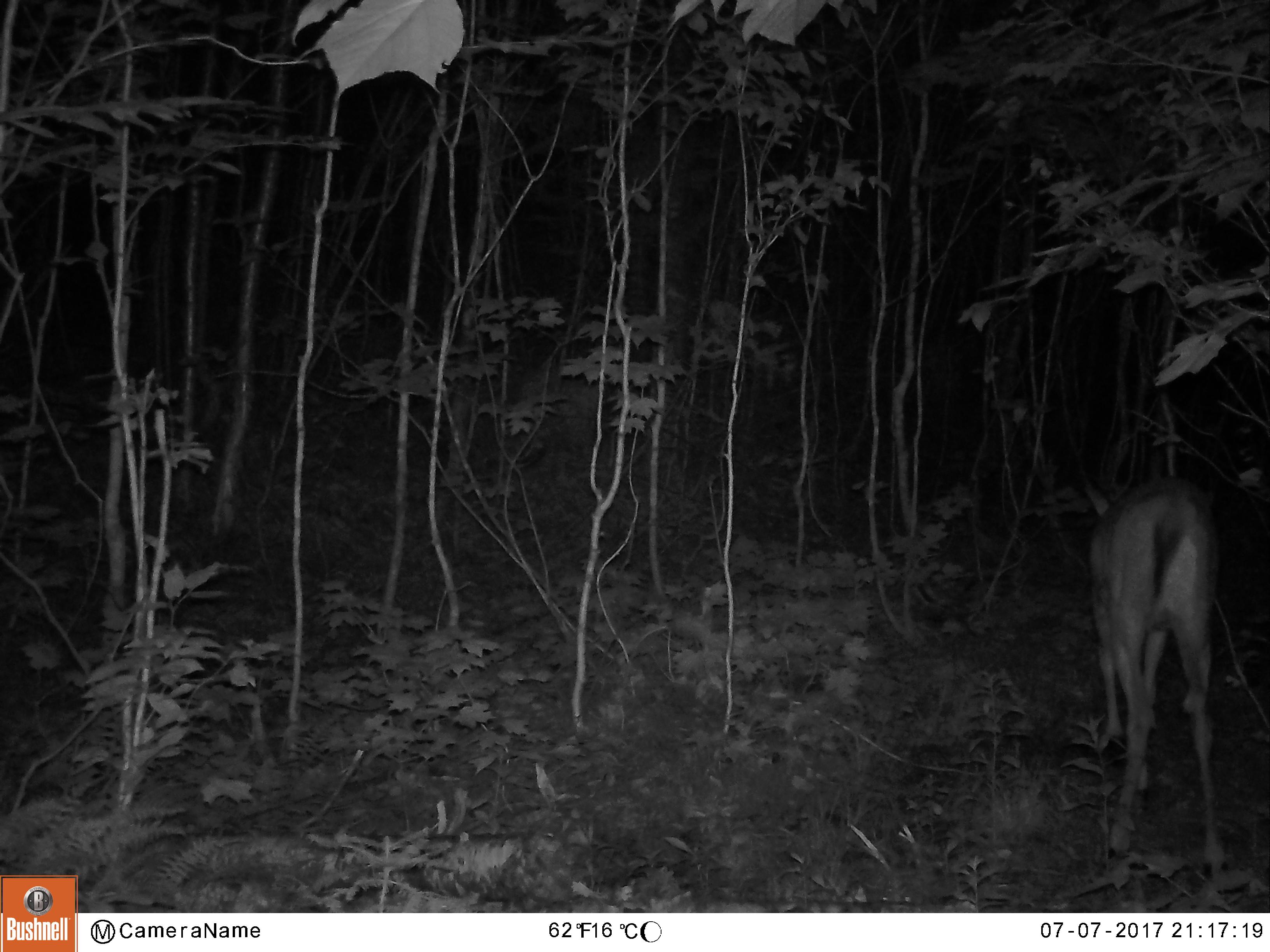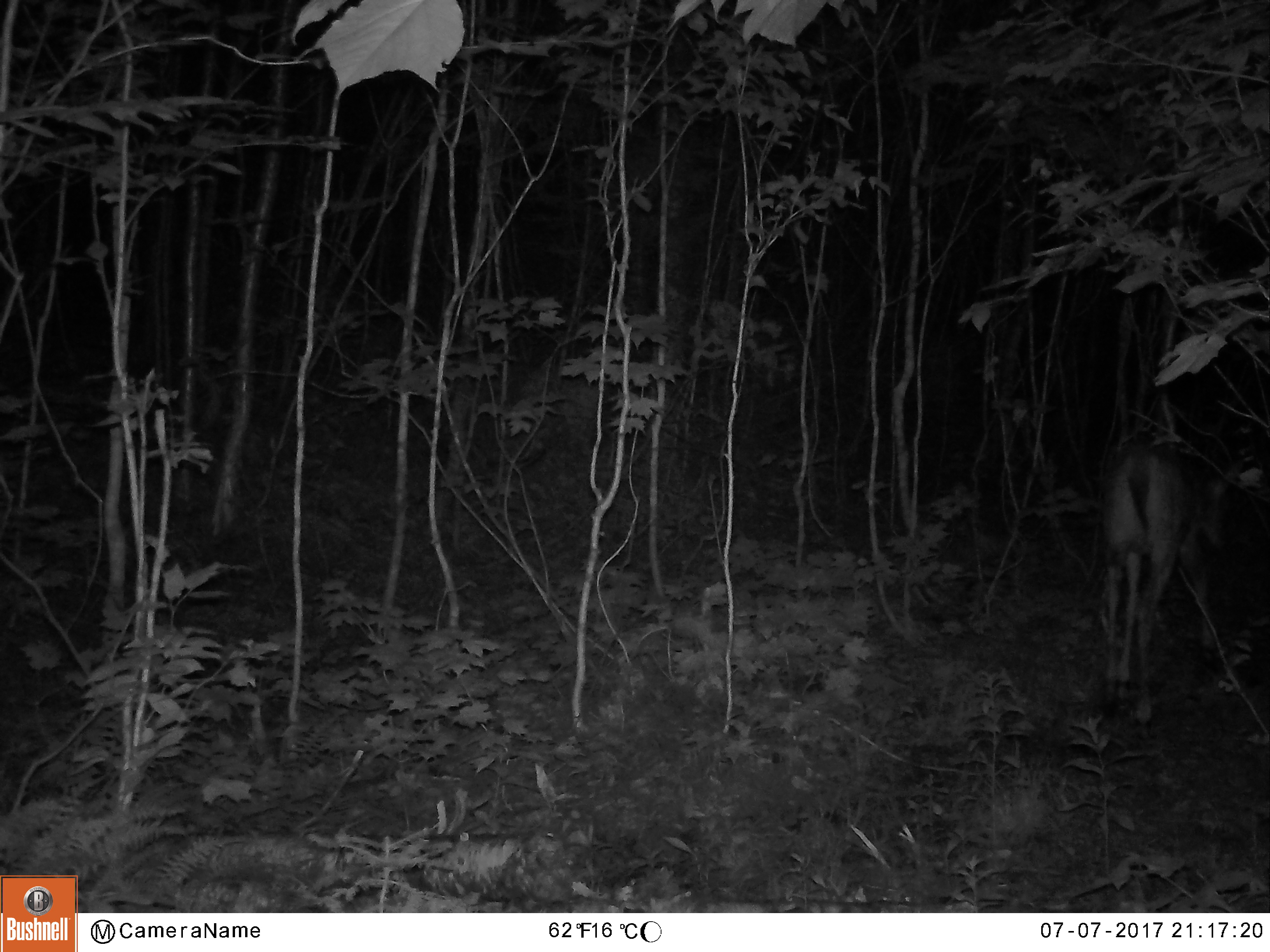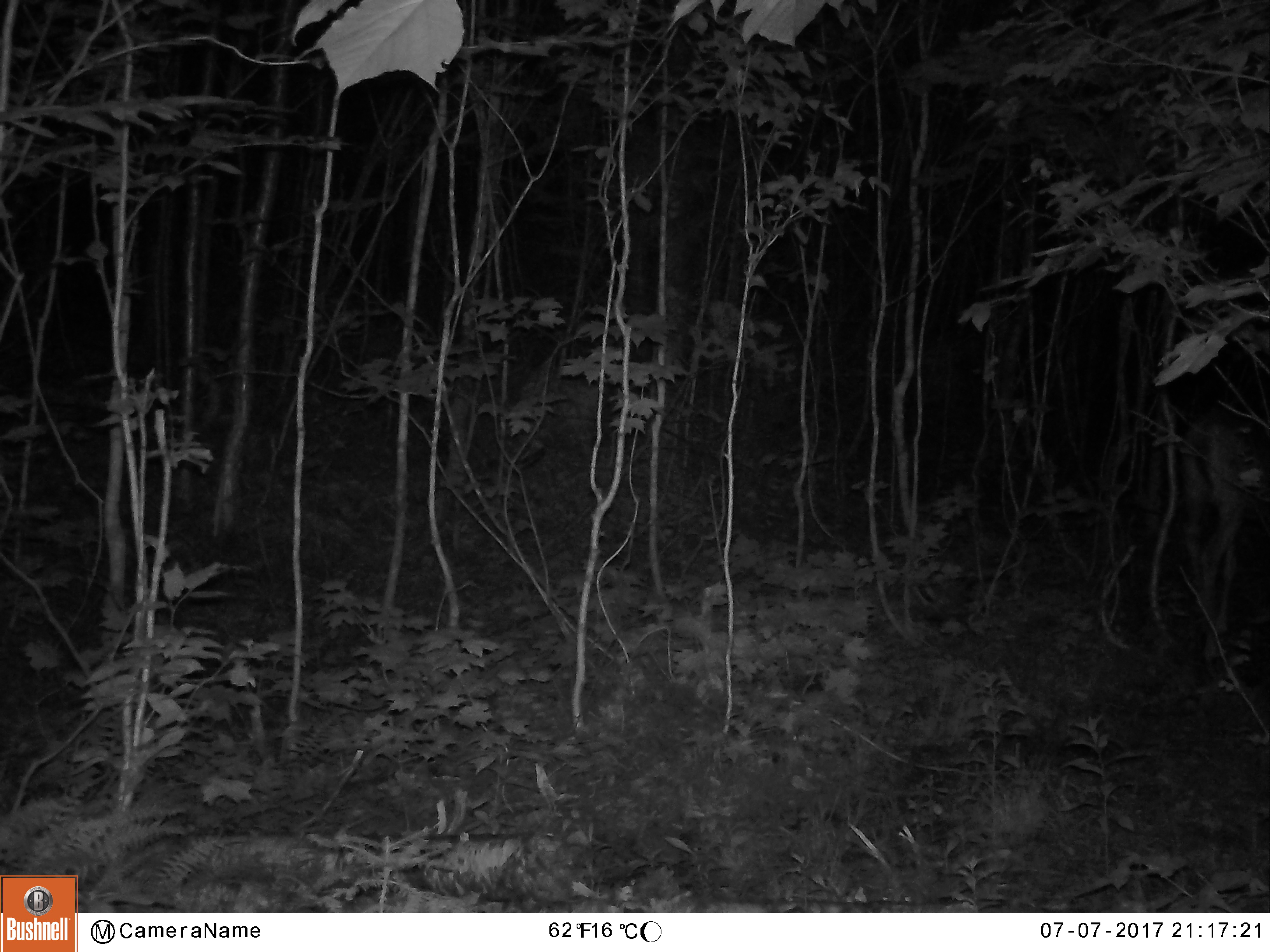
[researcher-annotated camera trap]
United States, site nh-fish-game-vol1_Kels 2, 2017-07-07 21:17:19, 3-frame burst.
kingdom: Animalia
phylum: Chordata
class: Mammalia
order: Artiodactyla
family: Cervidae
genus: Odocoileus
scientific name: Odocoileus virginianus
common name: white-tailed deer